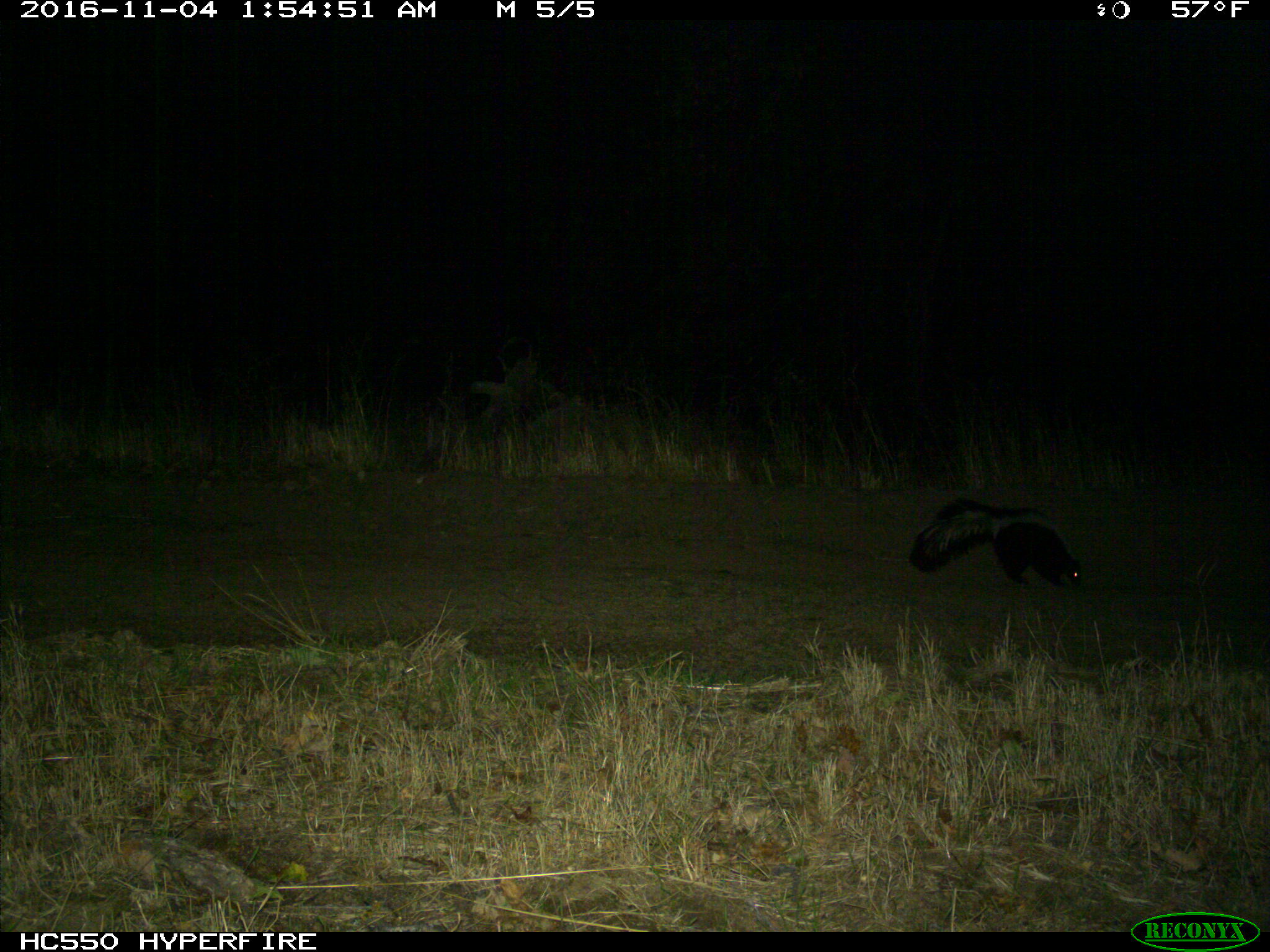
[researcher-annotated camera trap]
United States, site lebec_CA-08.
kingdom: Animalia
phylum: Chordata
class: Mammalia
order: Carnivora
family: Mephitidae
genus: Mephitis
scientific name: Mephitis mephitis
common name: striped skunk